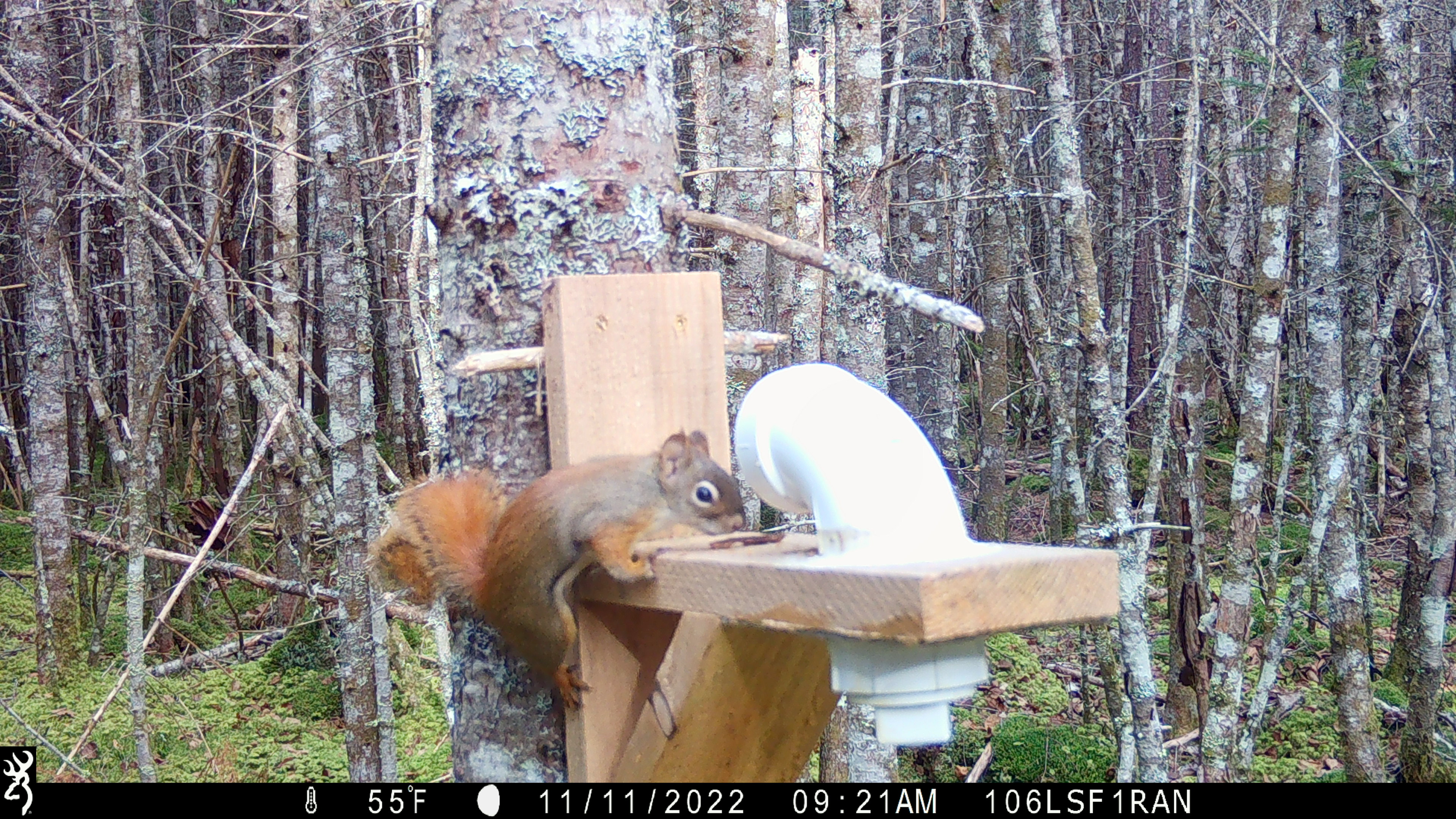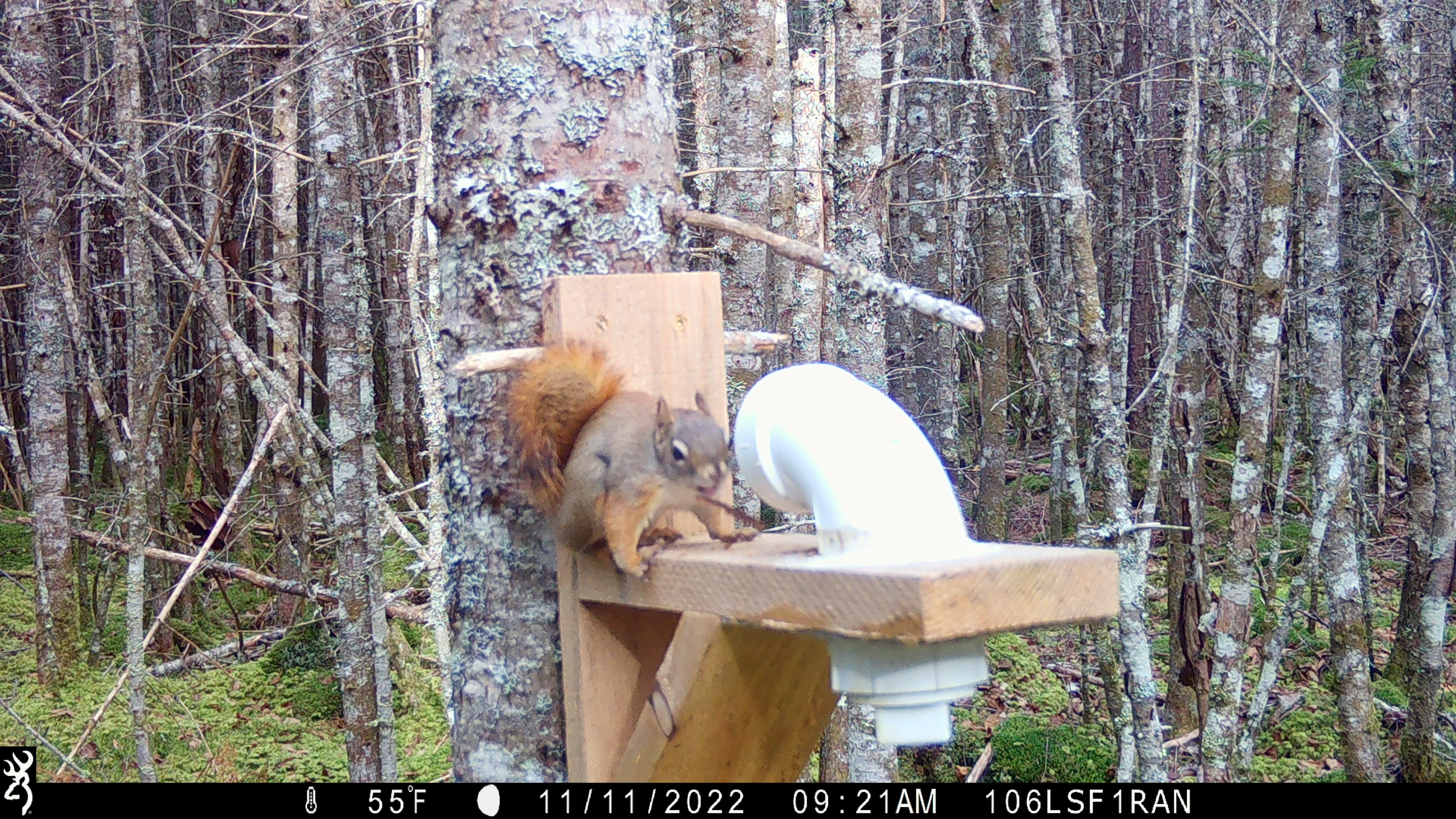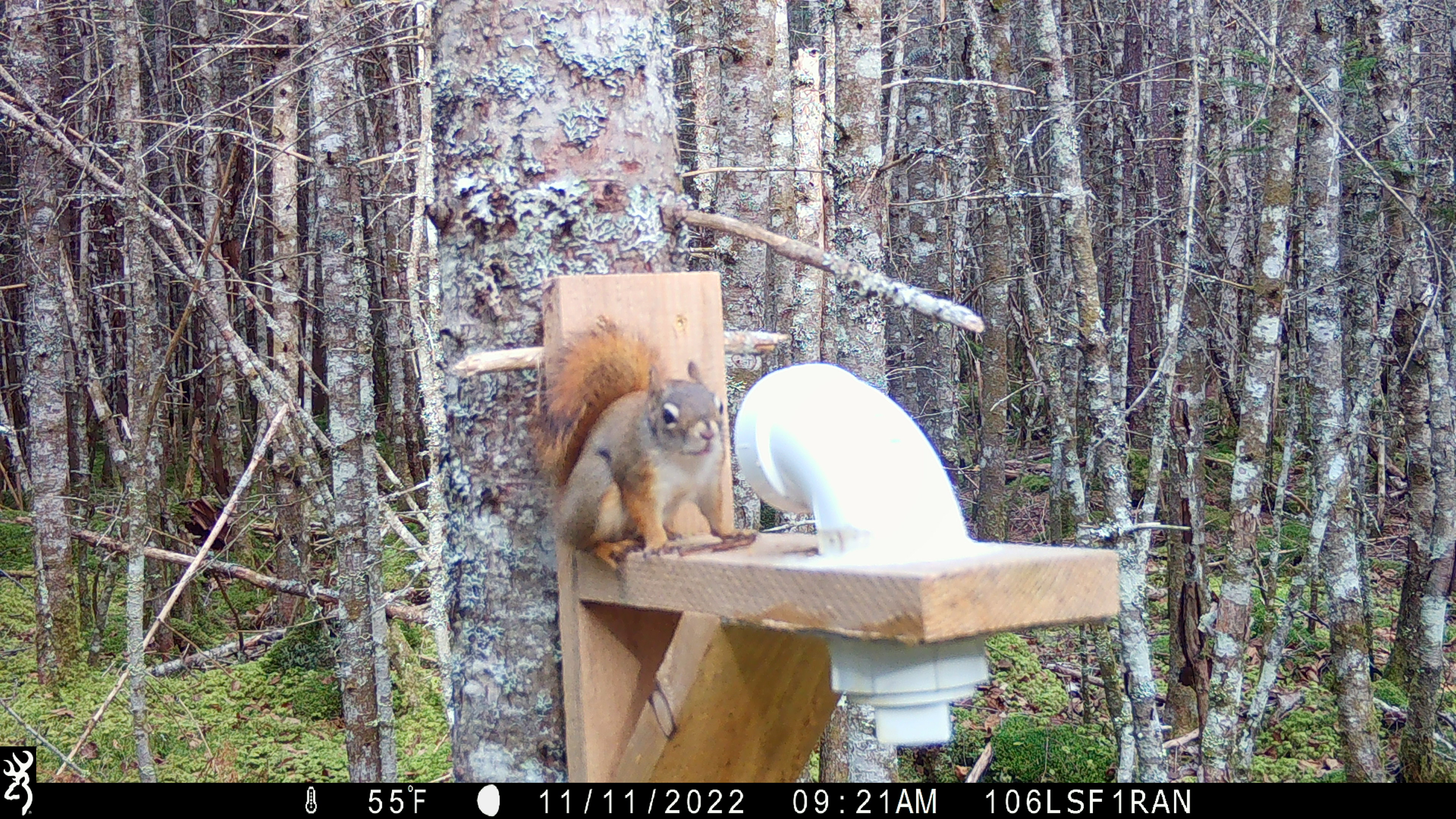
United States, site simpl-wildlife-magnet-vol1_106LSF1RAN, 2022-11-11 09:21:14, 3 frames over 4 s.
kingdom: Animalia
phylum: Chordata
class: Mammalia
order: Rodentia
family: Sciuridae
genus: Tamiasciurus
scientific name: Tamiasciurus hudsonicus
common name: red squirrel